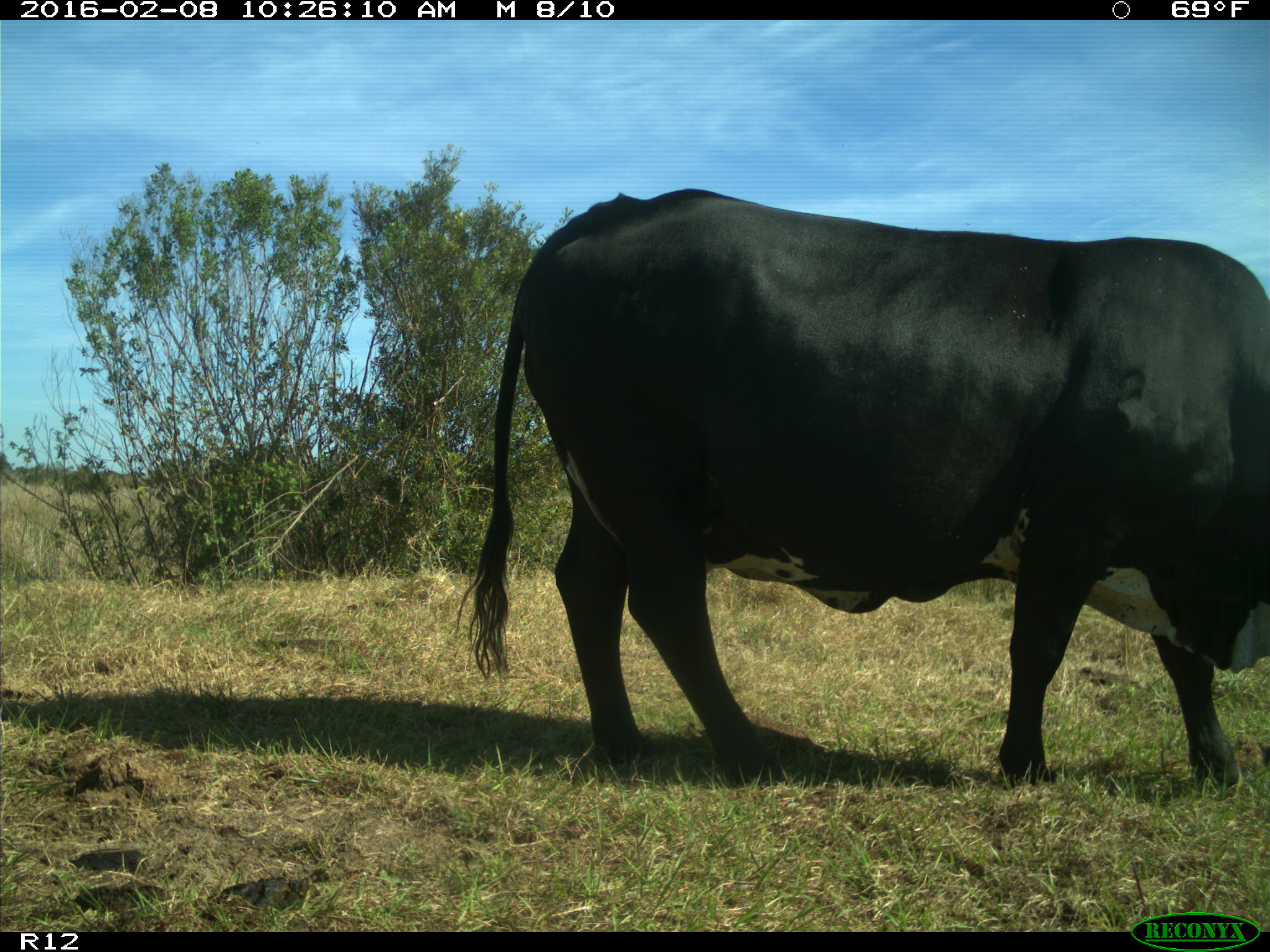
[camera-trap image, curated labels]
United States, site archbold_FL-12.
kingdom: Animalia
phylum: Chordata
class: Mammalia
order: Artiodactyla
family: Bovidae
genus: Bos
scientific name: Bos taurus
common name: domestic cow